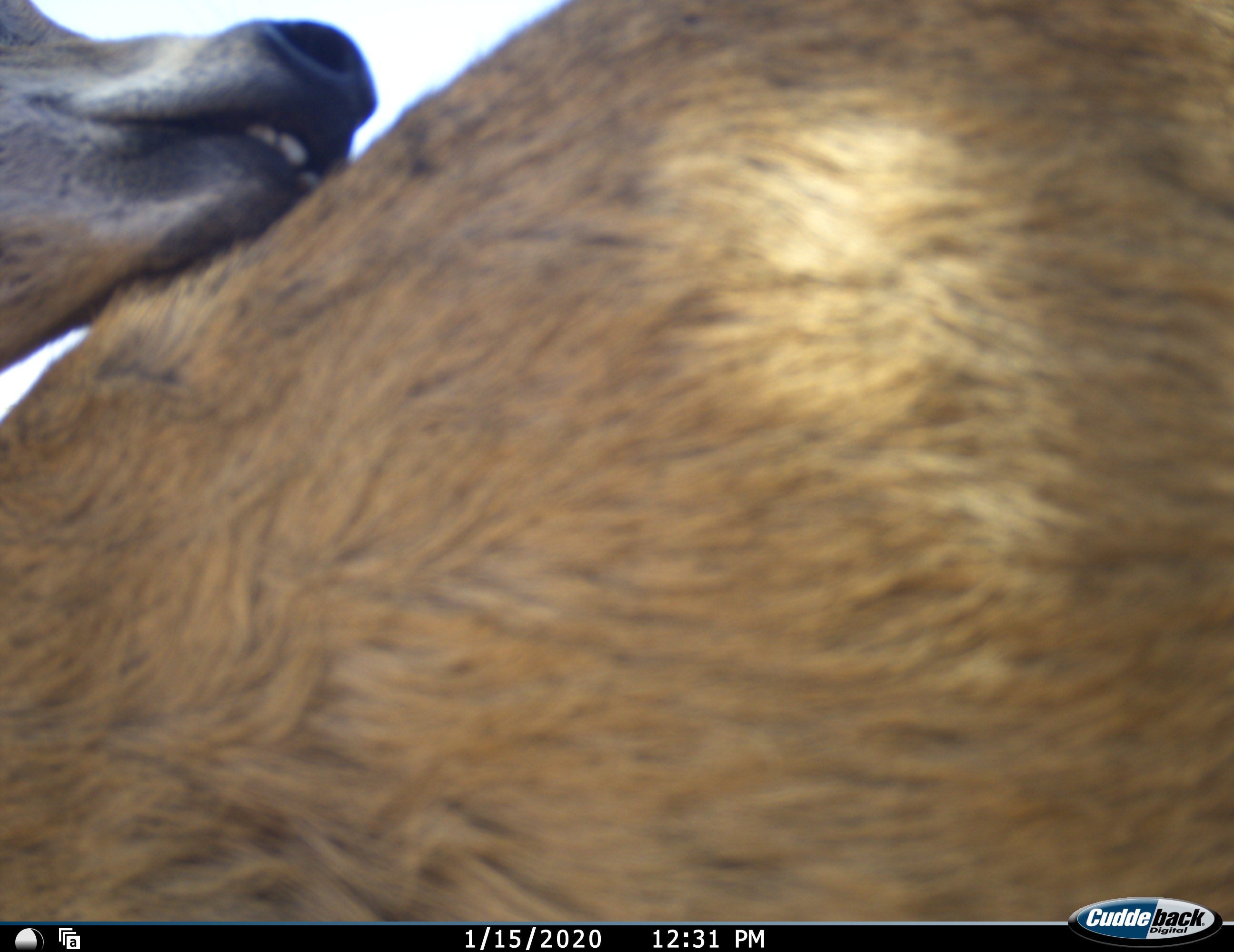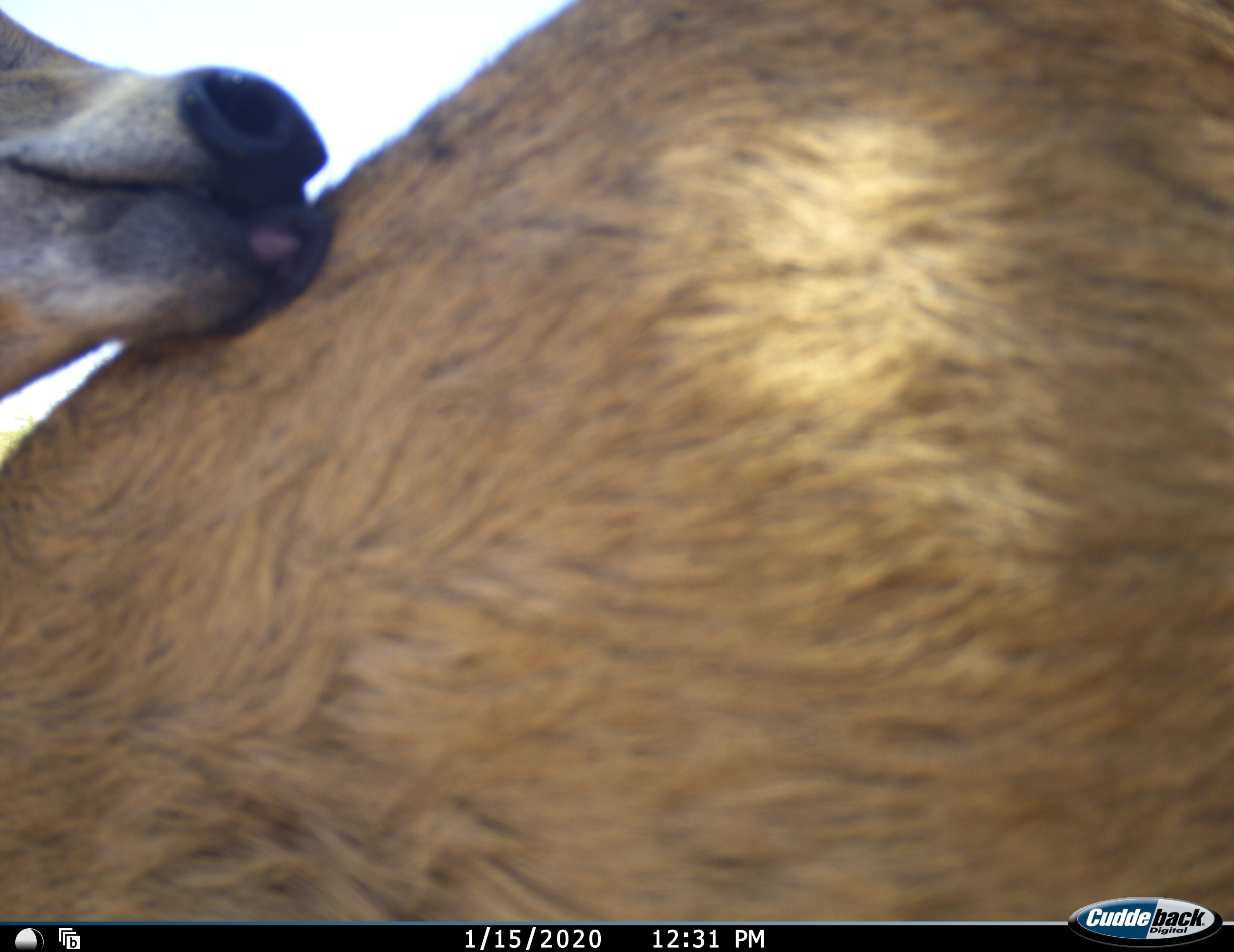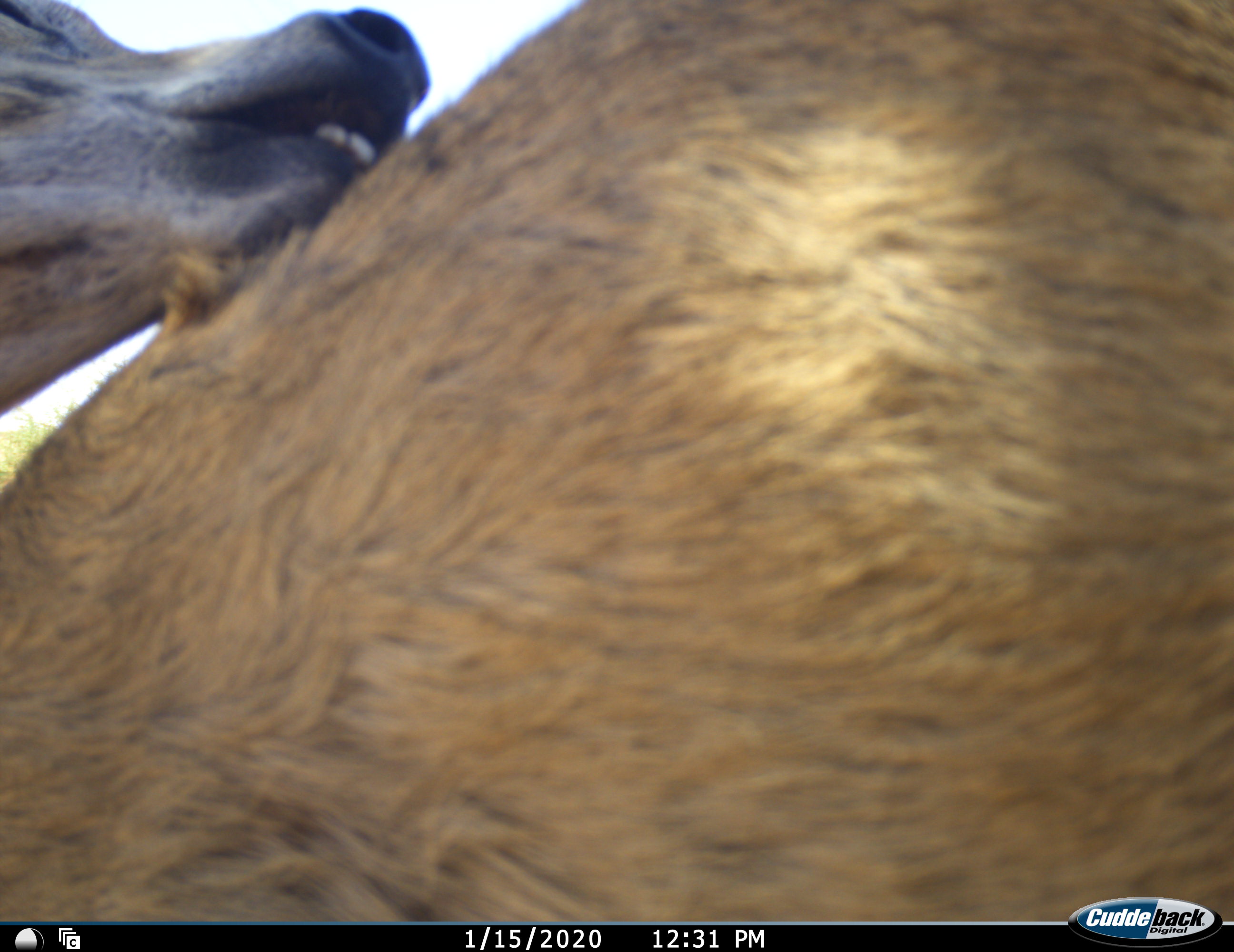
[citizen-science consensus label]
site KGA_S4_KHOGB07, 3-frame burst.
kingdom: Animalia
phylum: Chordata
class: Mammalia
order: Artiodactyla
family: Bovidae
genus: Aepyceros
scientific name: Aepyceros melampus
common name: impala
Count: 1.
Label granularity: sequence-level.